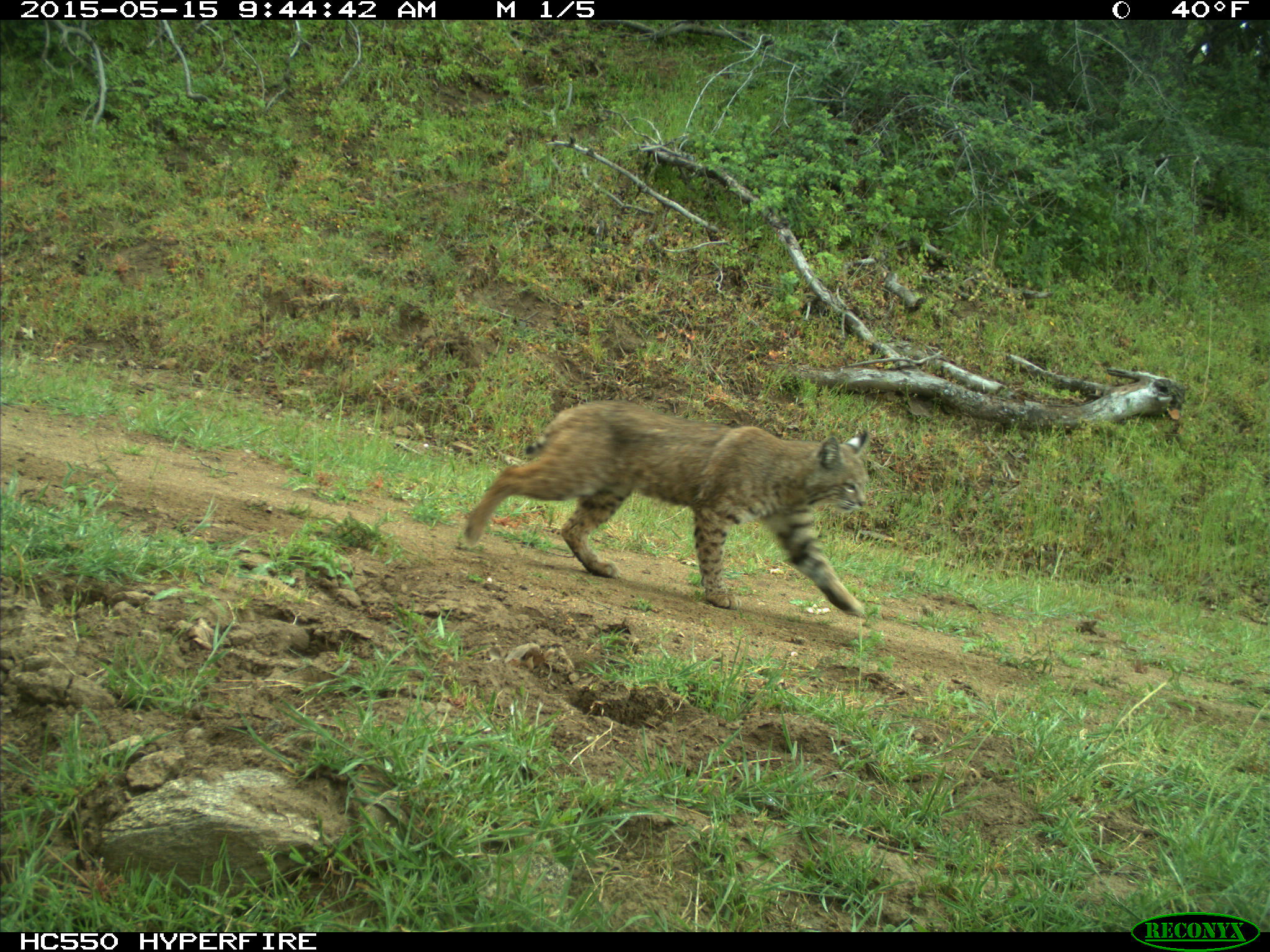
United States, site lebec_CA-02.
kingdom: Animalia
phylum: Chordata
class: Mammalia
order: Carnivora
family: Felidae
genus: Lynx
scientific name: Lynx rufus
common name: bobcat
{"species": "Lynx rufus (bobcat)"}